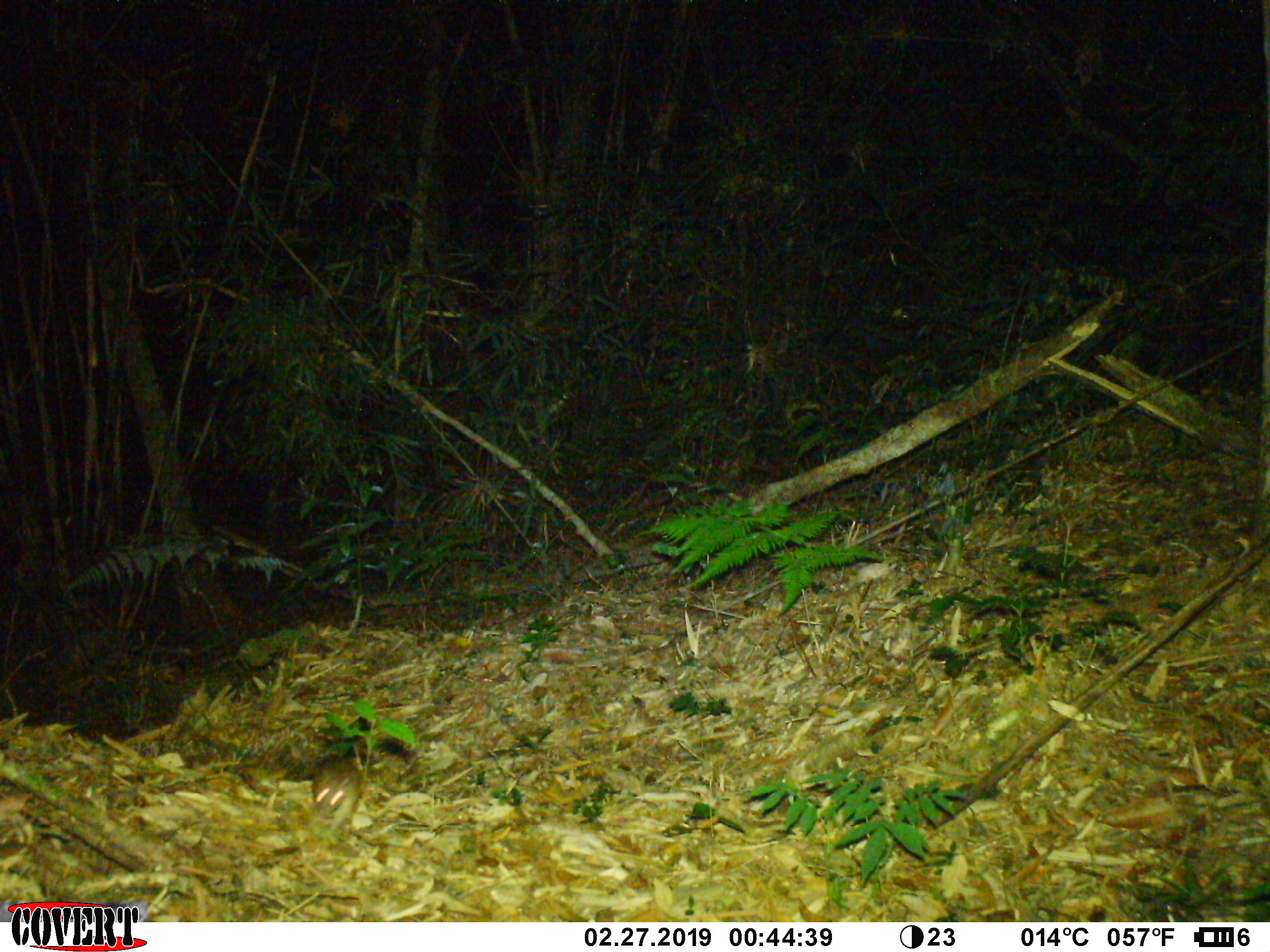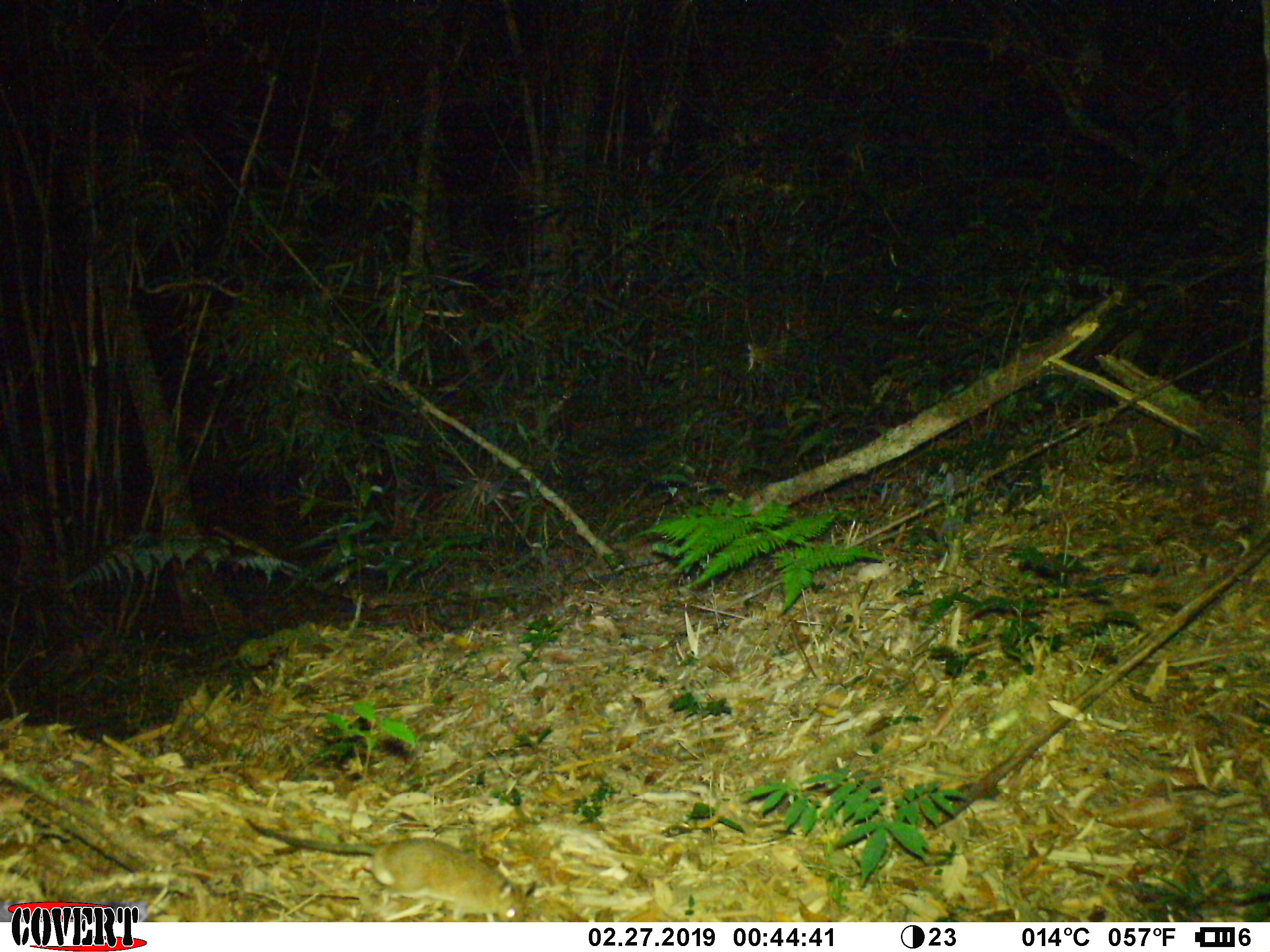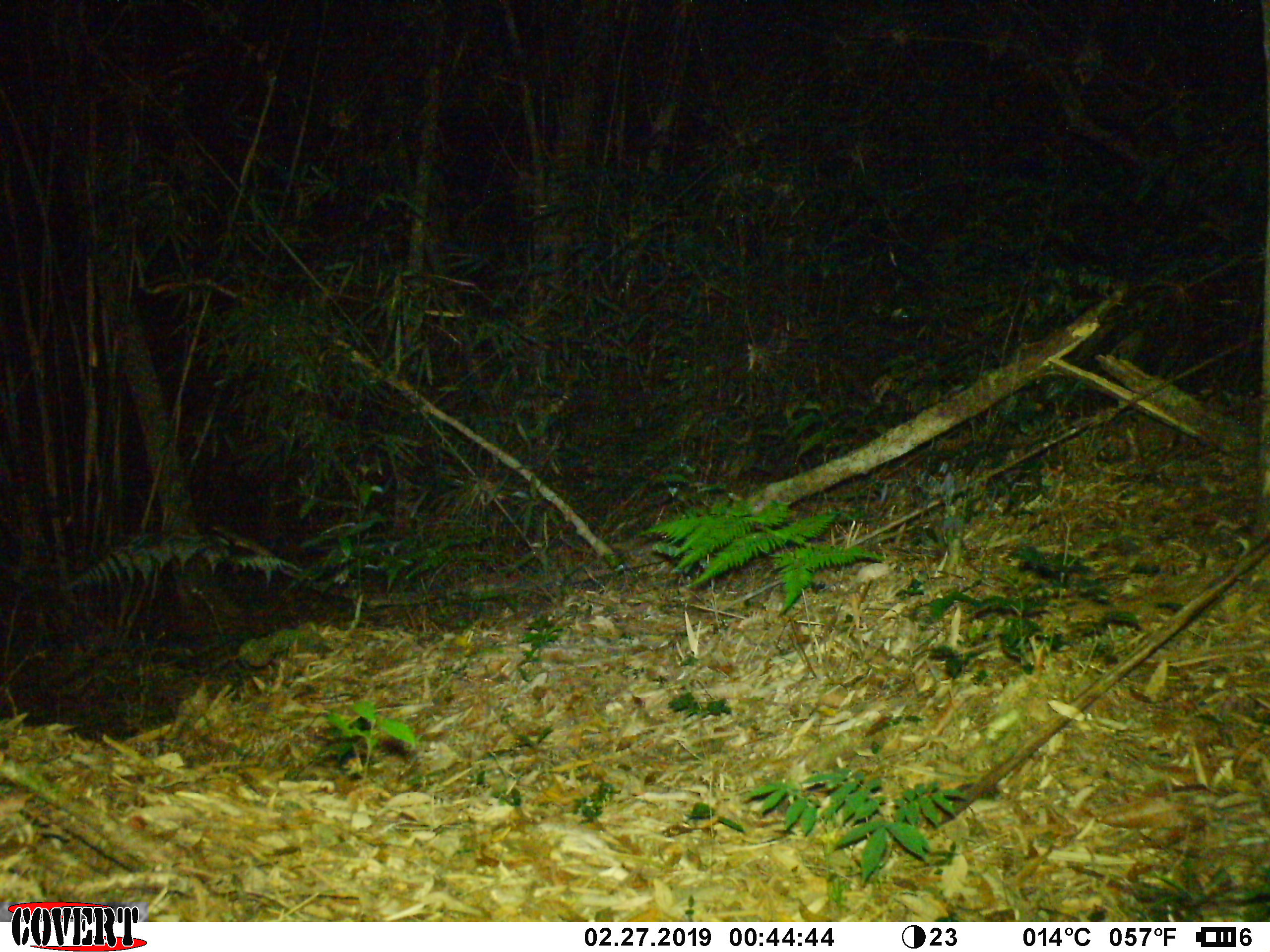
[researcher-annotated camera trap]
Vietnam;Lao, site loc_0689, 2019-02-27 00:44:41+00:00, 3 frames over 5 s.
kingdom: Animalia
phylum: Chordata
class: Mammalia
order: Rodentia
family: Muridae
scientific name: Muridae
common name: old-world mice and rats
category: unidentified murid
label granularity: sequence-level